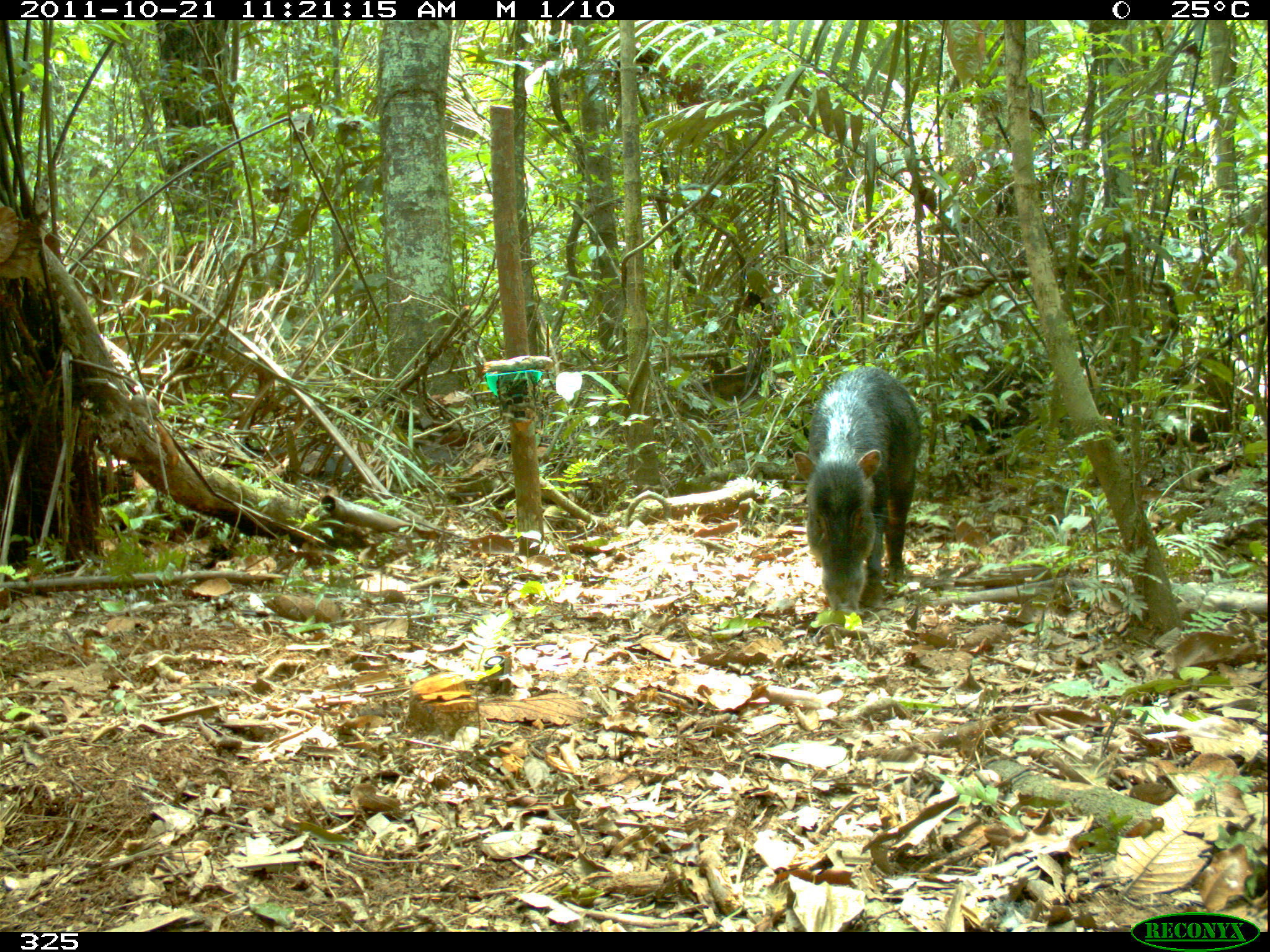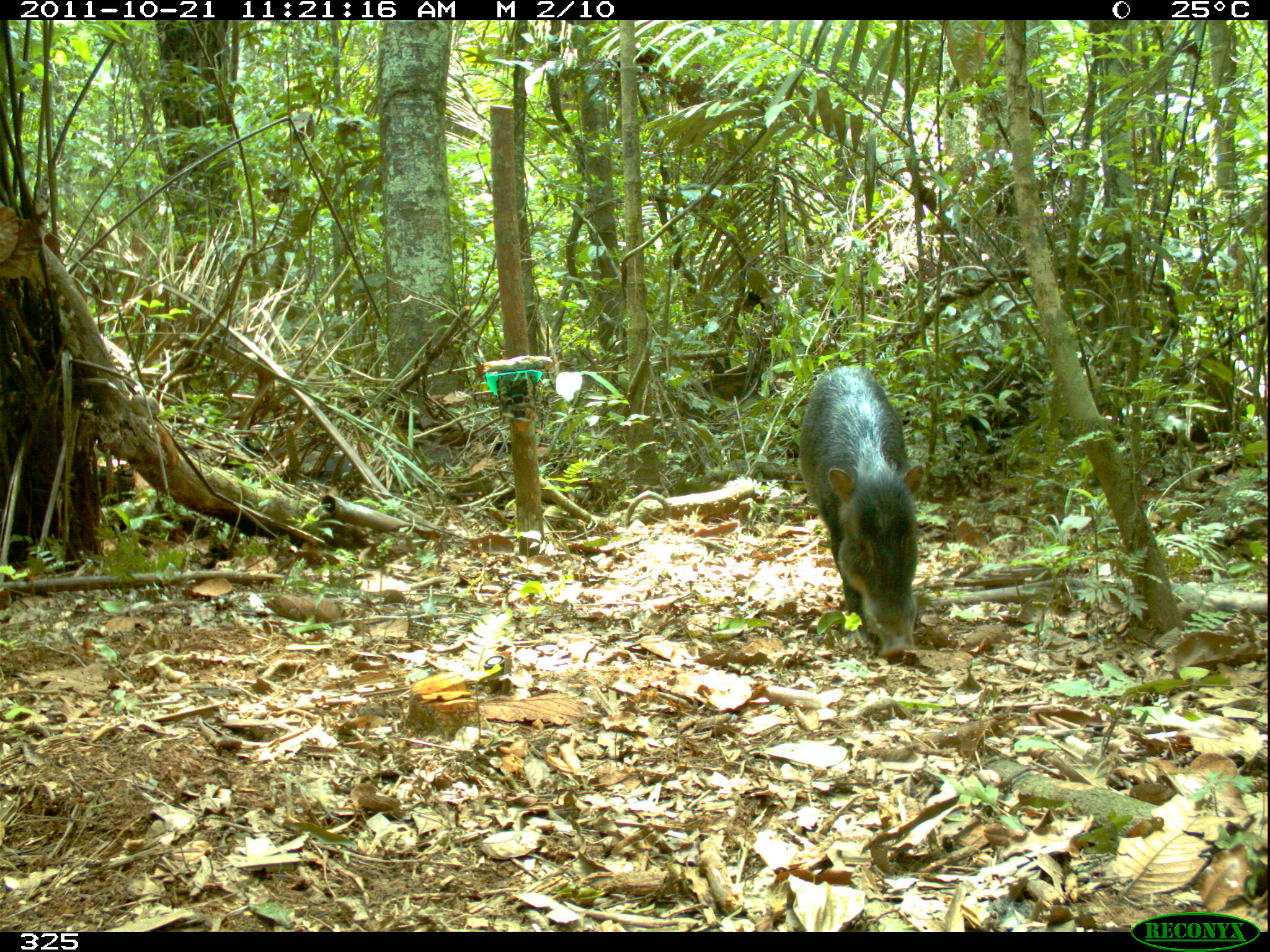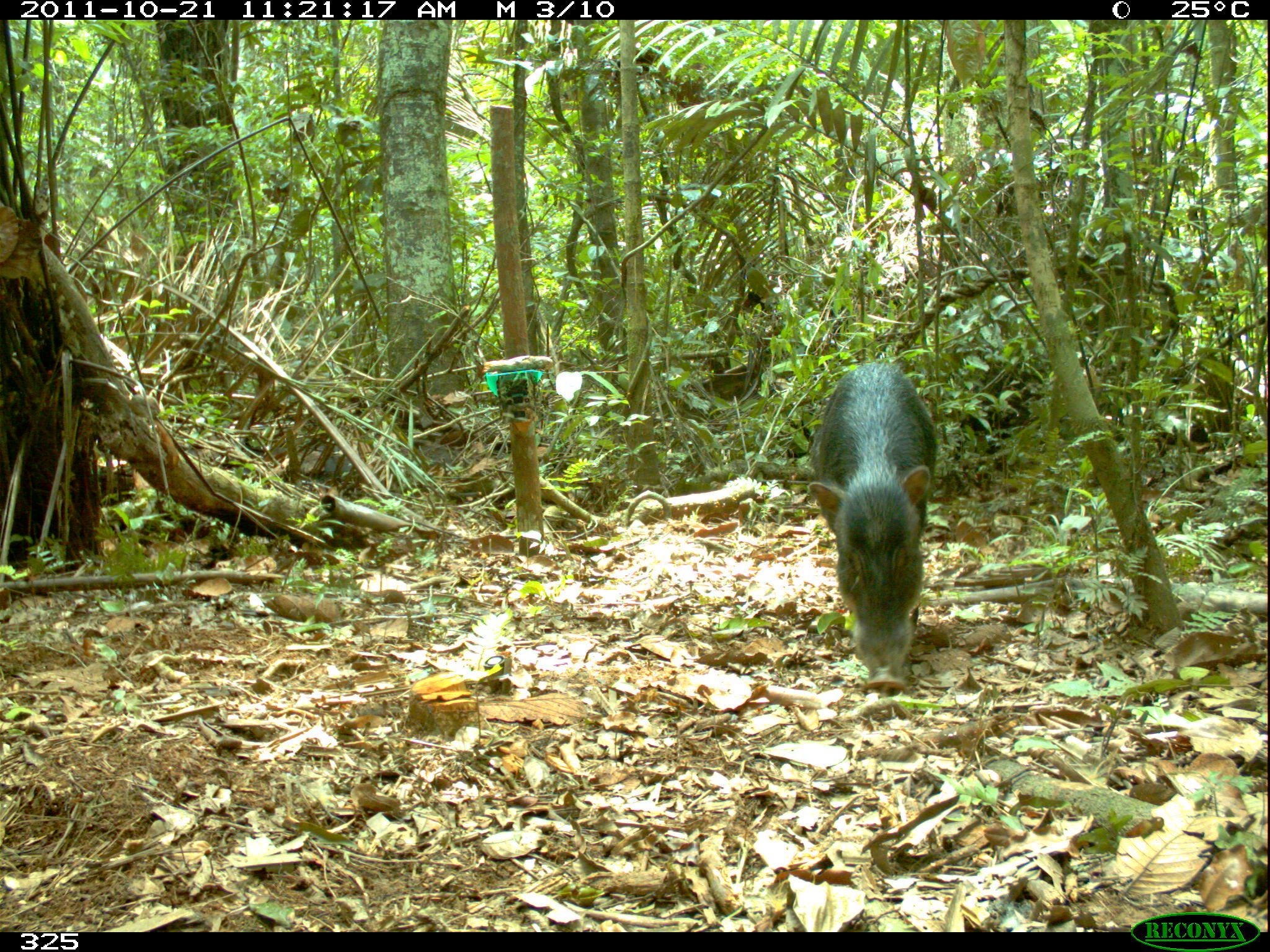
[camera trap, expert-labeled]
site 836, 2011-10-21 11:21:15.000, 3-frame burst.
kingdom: Animalia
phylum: Chordata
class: Mammalia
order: Artiodactyla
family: Tayassuidae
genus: Tayassu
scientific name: Tayassu pecari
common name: white-lipped peccary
Tayassu pecari (white-lipped peccary).